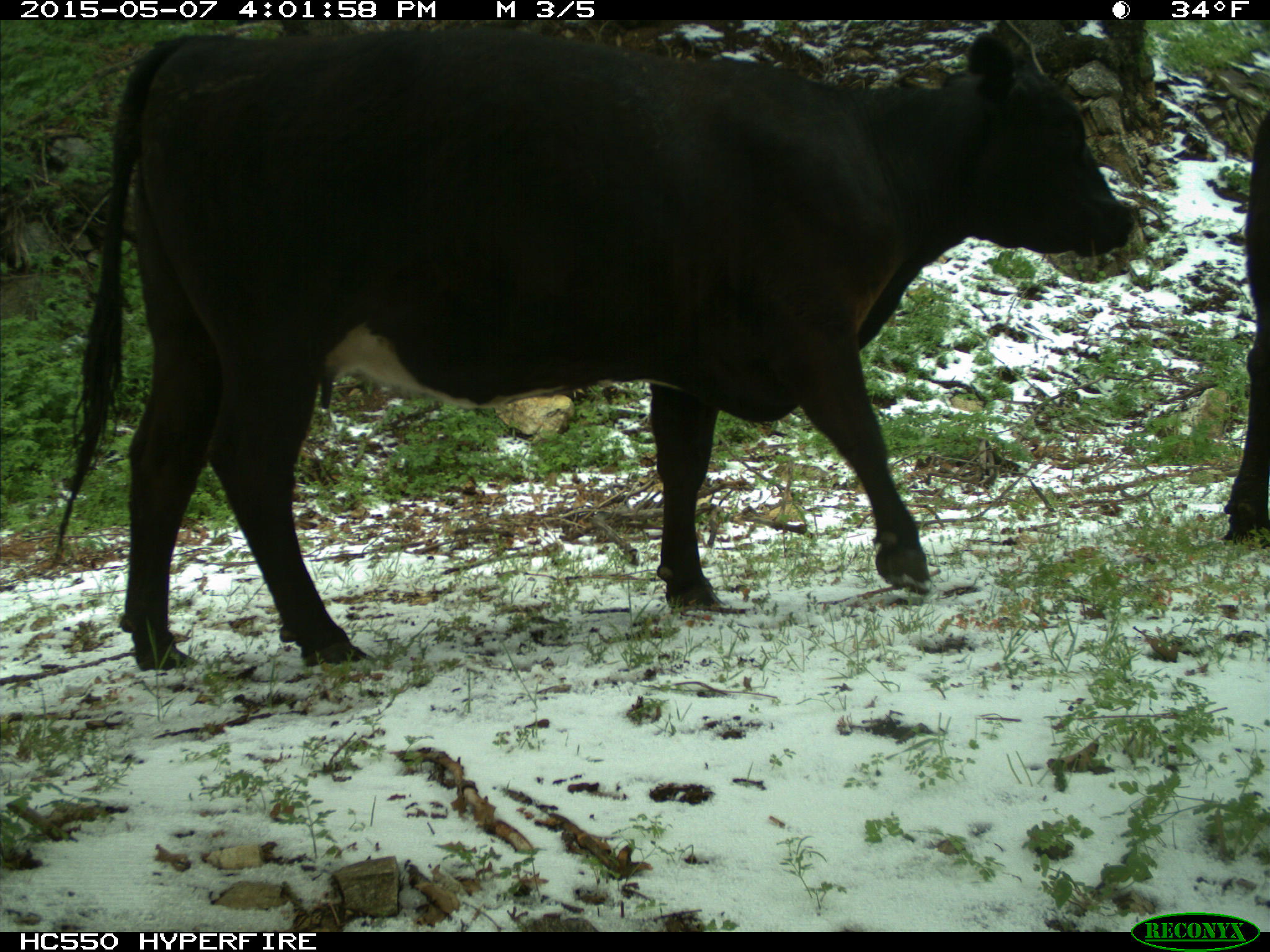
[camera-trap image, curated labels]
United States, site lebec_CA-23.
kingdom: Animalia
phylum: Chordata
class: Mammalia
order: Artiodactyla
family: Bovidae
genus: Bos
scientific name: Bos taurus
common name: domestic cow